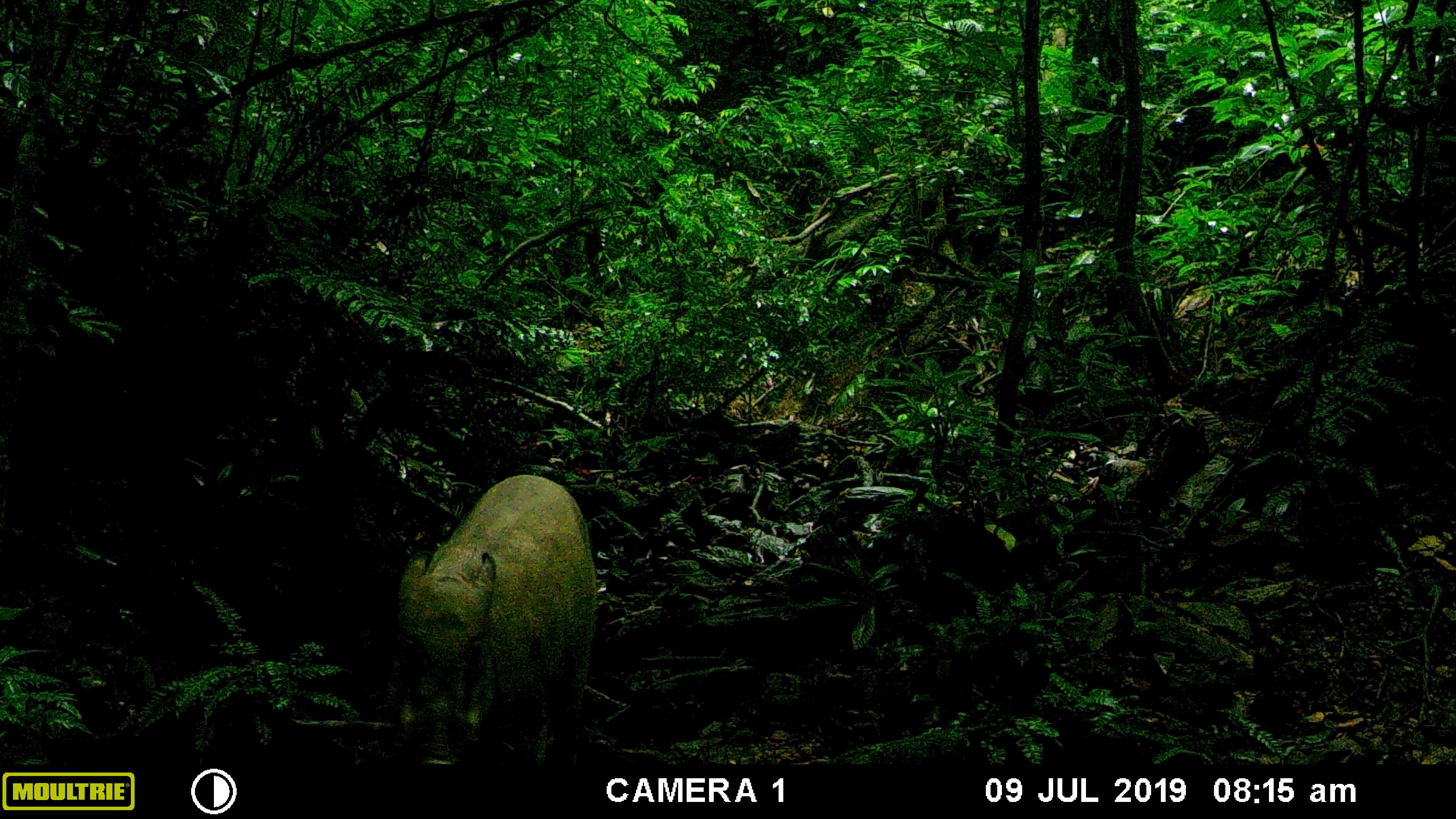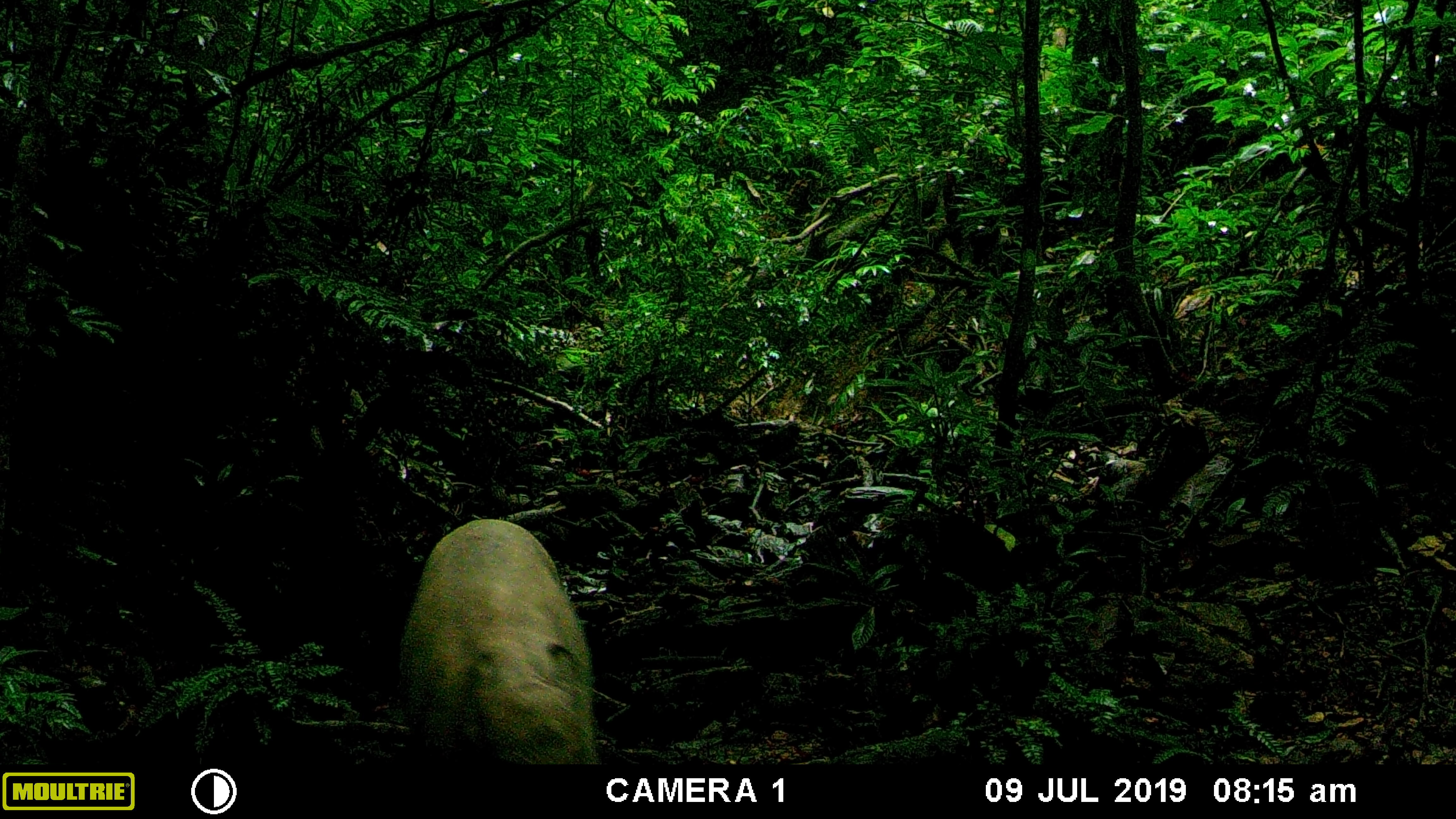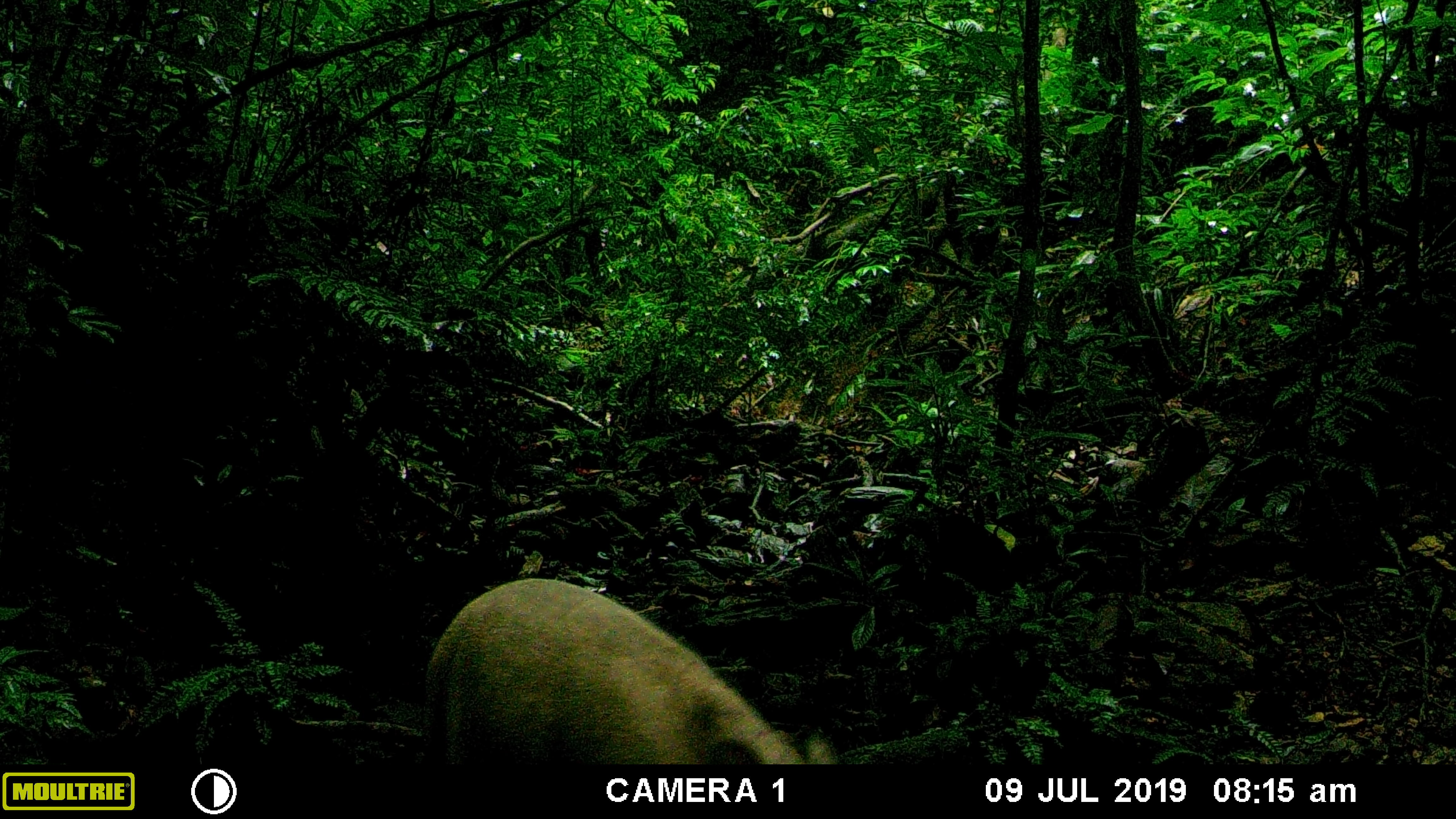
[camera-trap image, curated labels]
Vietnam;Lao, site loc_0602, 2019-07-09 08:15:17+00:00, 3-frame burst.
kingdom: Animalia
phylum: Chordata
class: Mammalia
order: Artiodactyla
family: Suidae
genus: Sus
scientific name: Sus scrofa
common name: eurasian wild pig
Eurasian wild pig (Sus scrofa). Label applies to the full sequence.